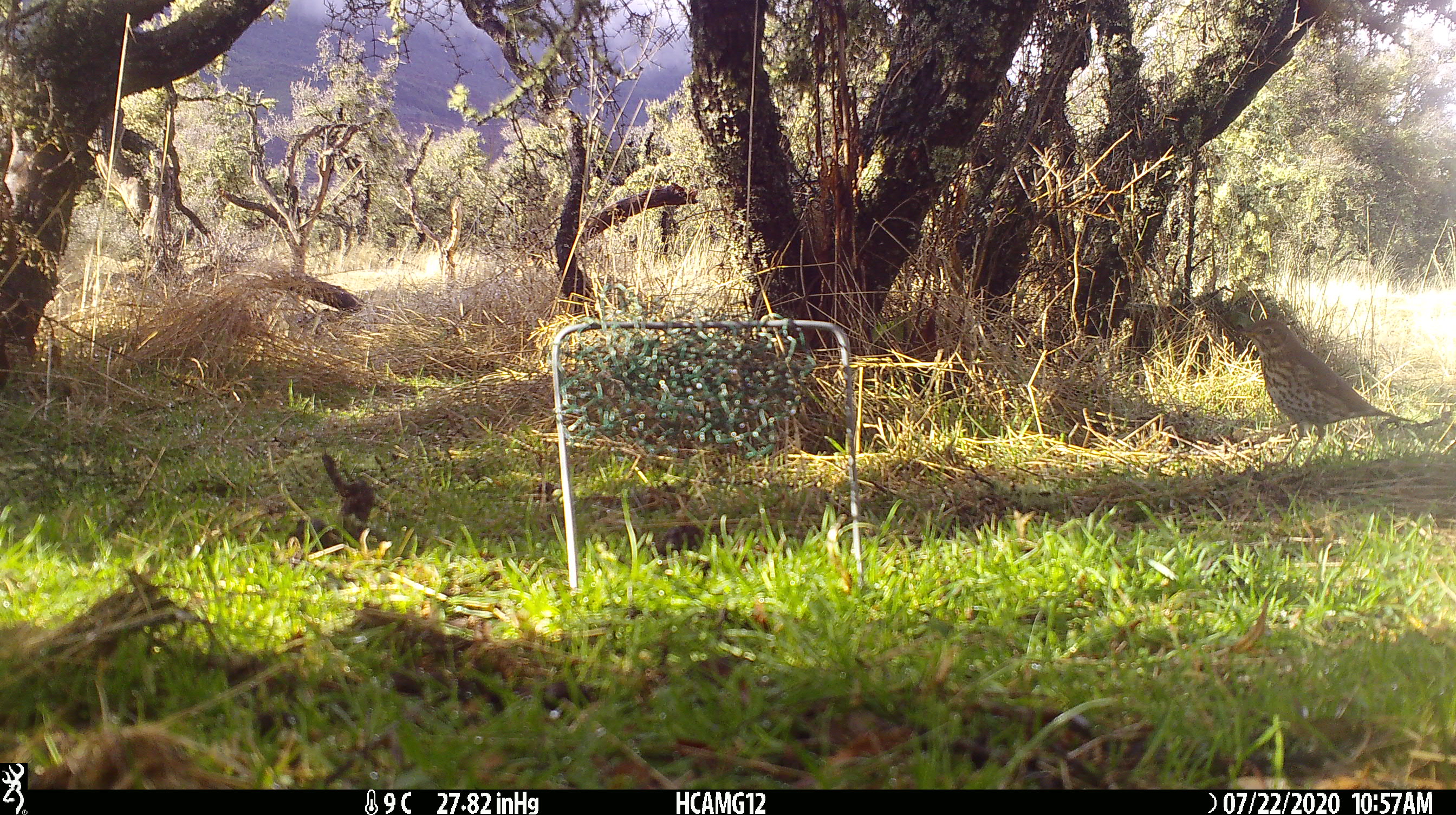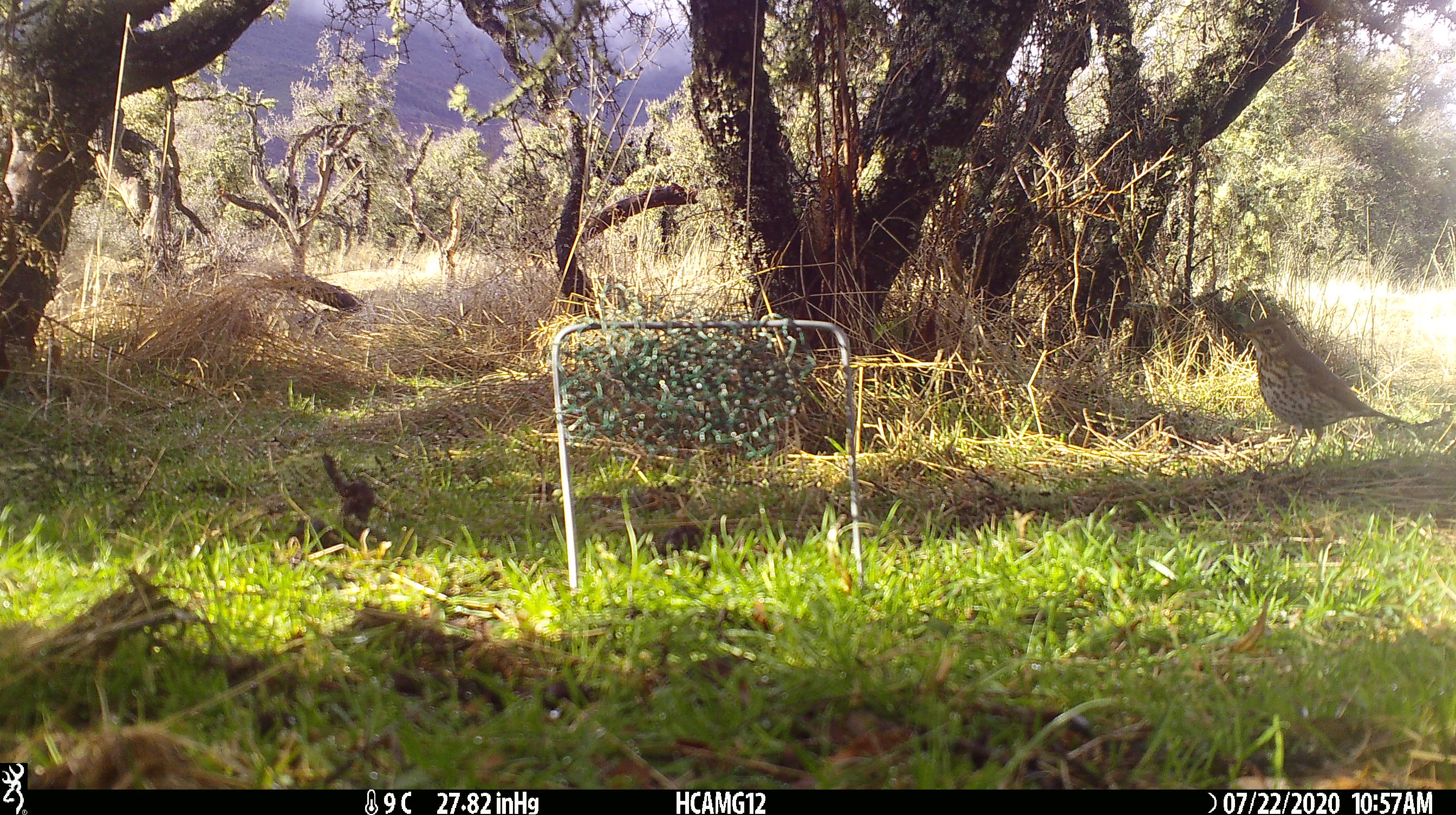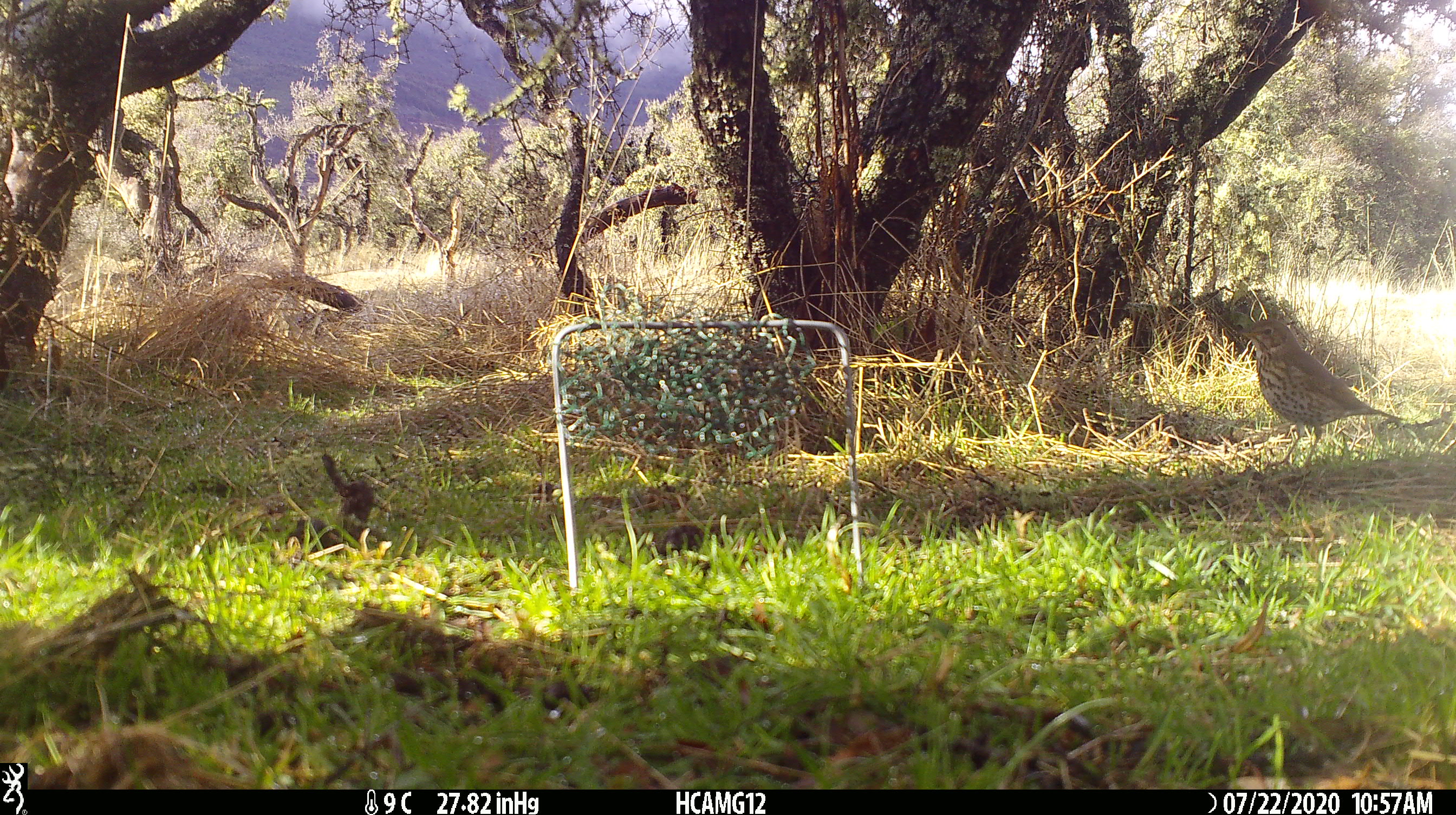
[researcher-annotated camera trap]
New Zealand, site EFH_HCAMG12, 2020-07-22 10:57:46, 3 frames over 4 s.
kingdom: Animalia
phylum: Chordata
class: Aves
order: Passeriformes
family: Turdidae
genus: Turdus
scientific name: Turdus philomelos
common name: song thrush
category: thrush